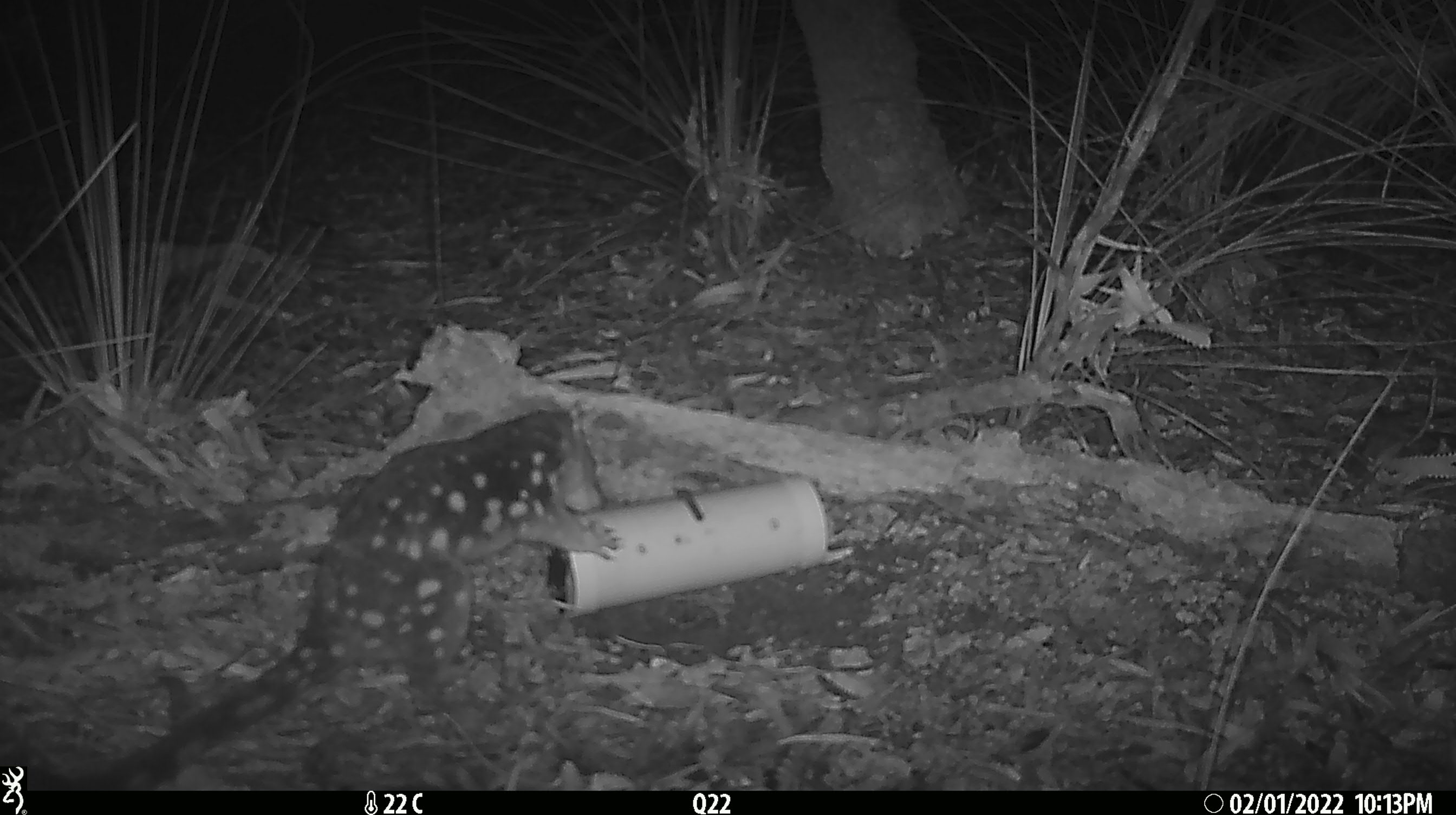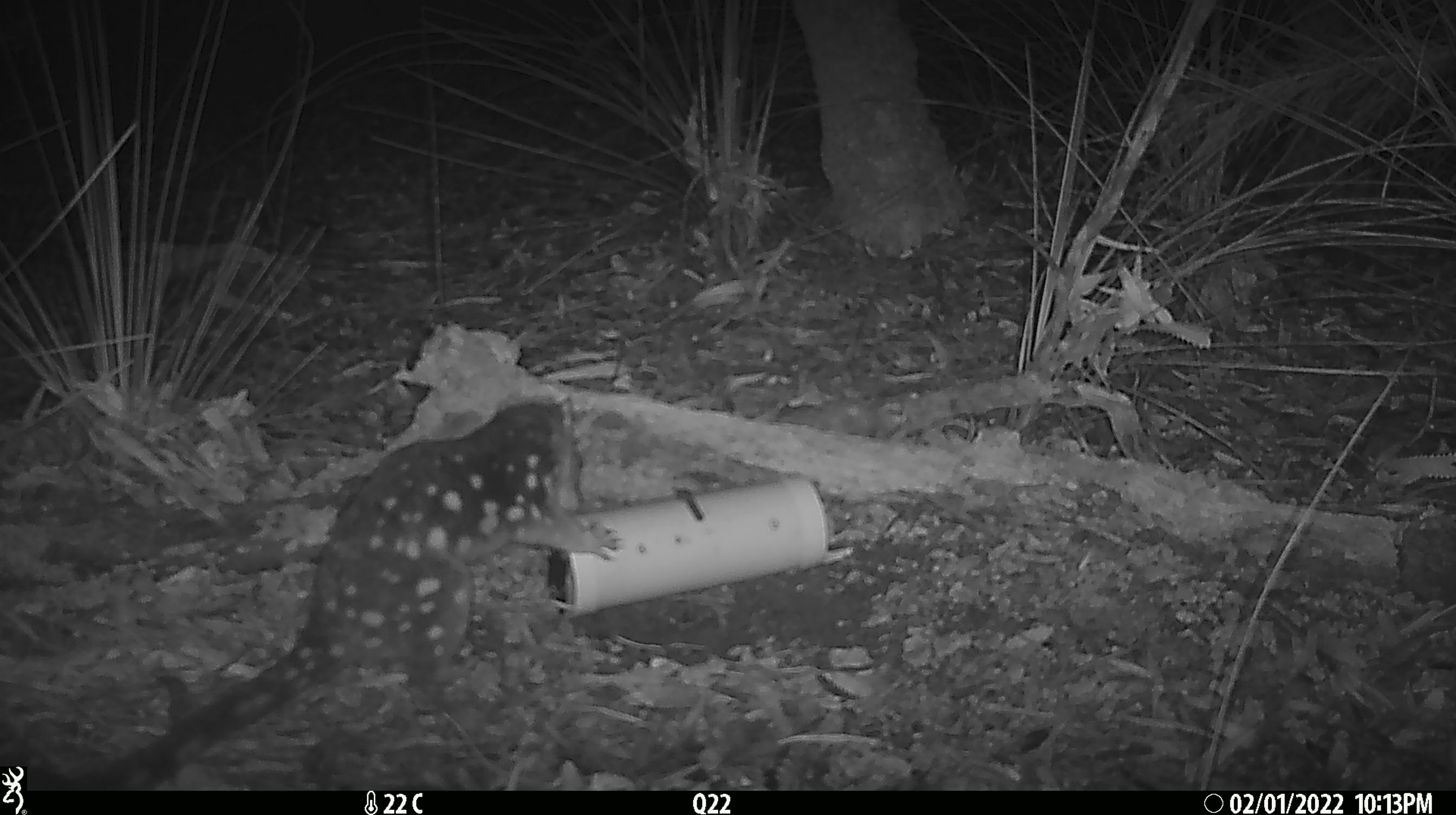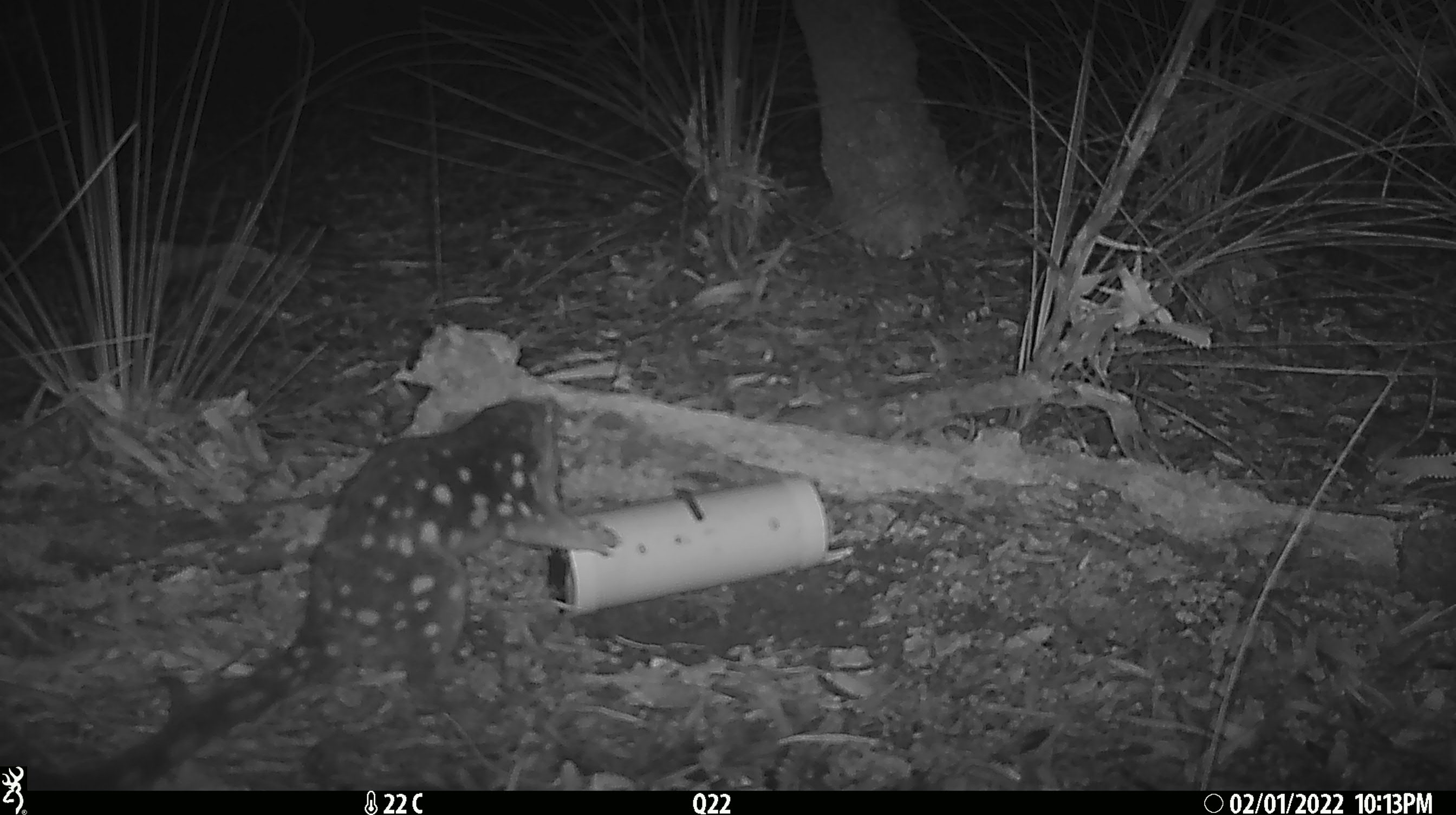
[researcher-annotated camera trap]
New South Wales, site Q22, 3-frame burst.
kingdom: Animalia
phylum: Chordata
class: Mammalia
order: Dasyuromorphia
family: Dasyuridae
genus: Dasyurus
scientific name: Dasyurus maculatus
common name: spotted-tailed quoll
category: quoll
Quoll (spotted-tailed quoll) (Dasyurus maculatus).